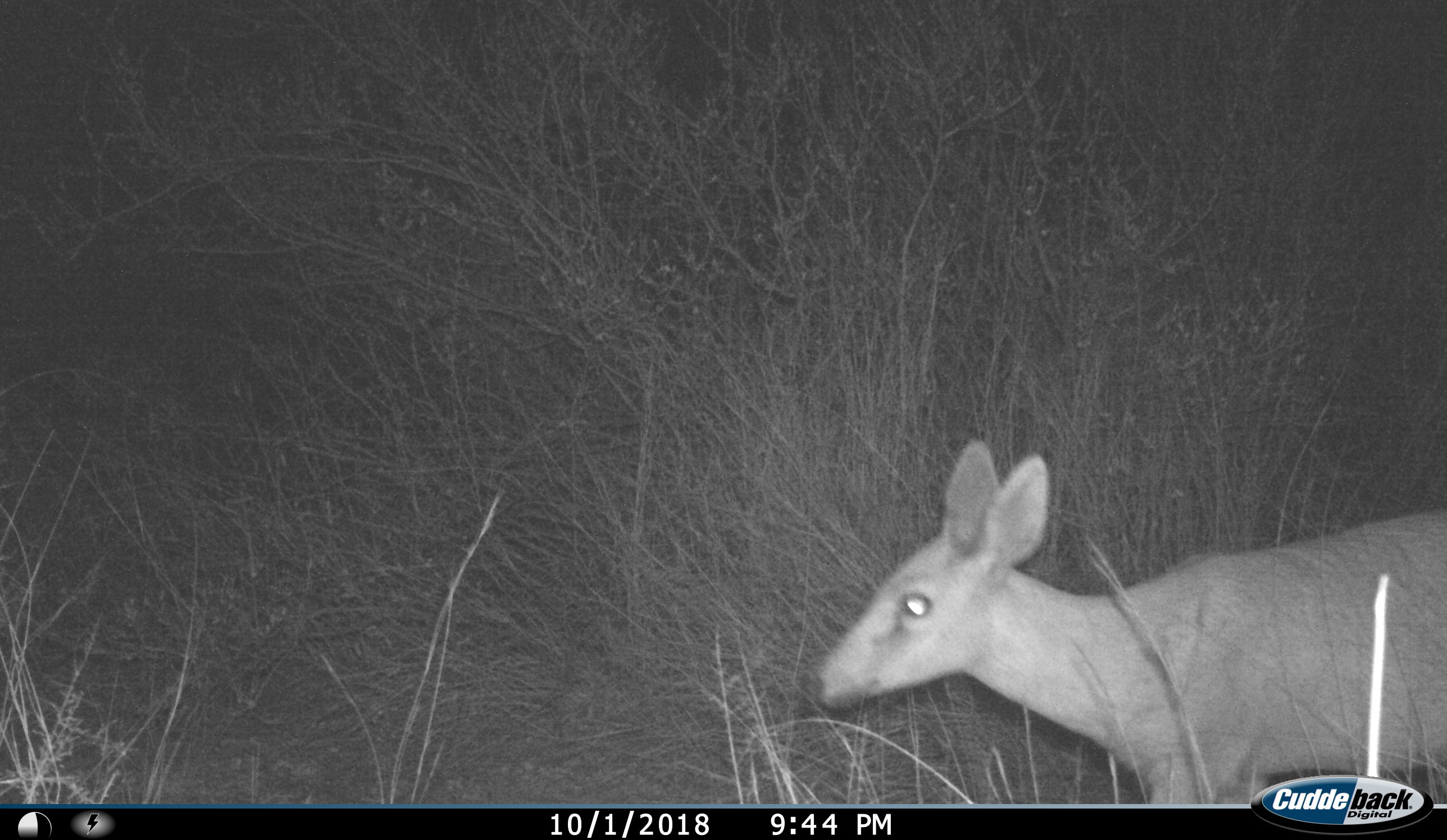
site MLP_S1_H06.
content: unidentified animal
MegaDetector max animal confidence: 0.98